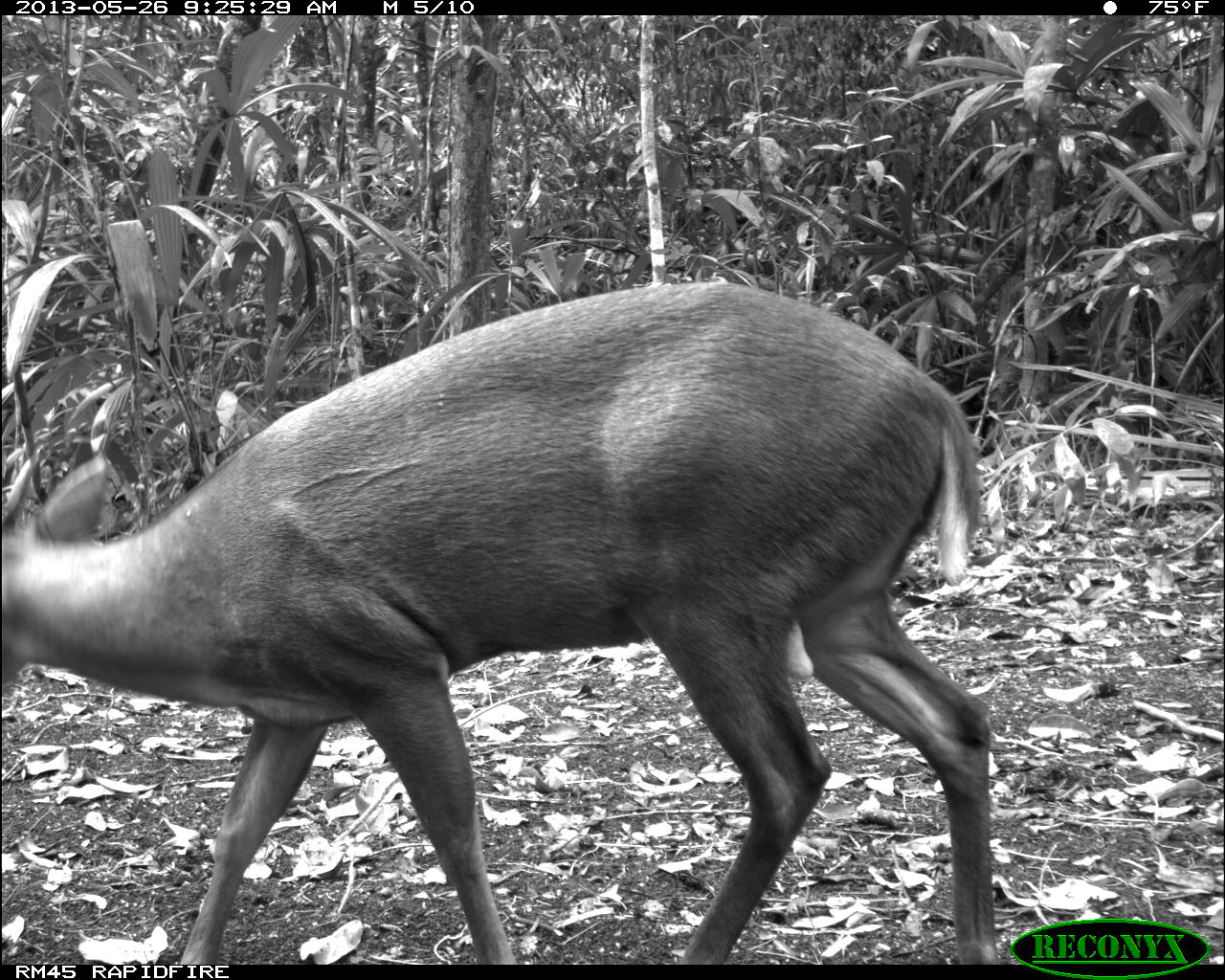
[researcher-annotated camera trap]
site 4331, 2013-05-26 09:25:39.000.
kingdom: Animalia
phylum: Chordata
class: Mammalia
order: Artiodactyla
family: Cervidae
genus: Mazama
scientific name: Mazama temama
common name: central american red brocket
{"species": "Mazama temama (central american red brocket)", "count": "1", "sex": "male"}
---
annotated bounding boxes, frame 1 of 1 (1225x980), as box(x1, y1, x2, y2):
mazama temama: box(0, 280, 998, 964)